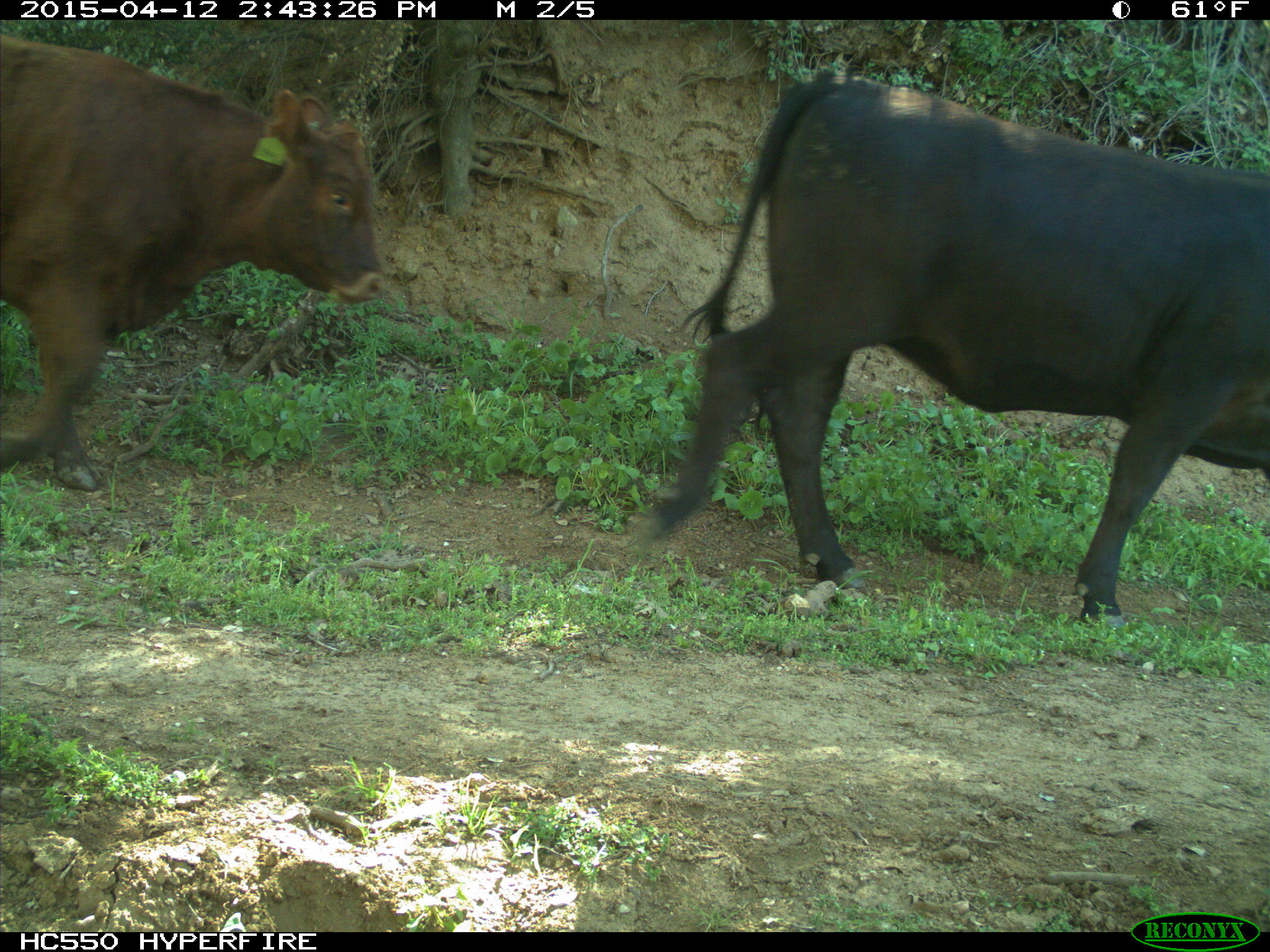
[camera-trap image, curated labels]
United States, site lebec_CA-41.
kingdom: Animalia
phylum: Chordata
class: Mammalia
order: Artiodactyla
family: Bovidae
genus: Bos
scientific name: Bos taurus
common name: domestic cow